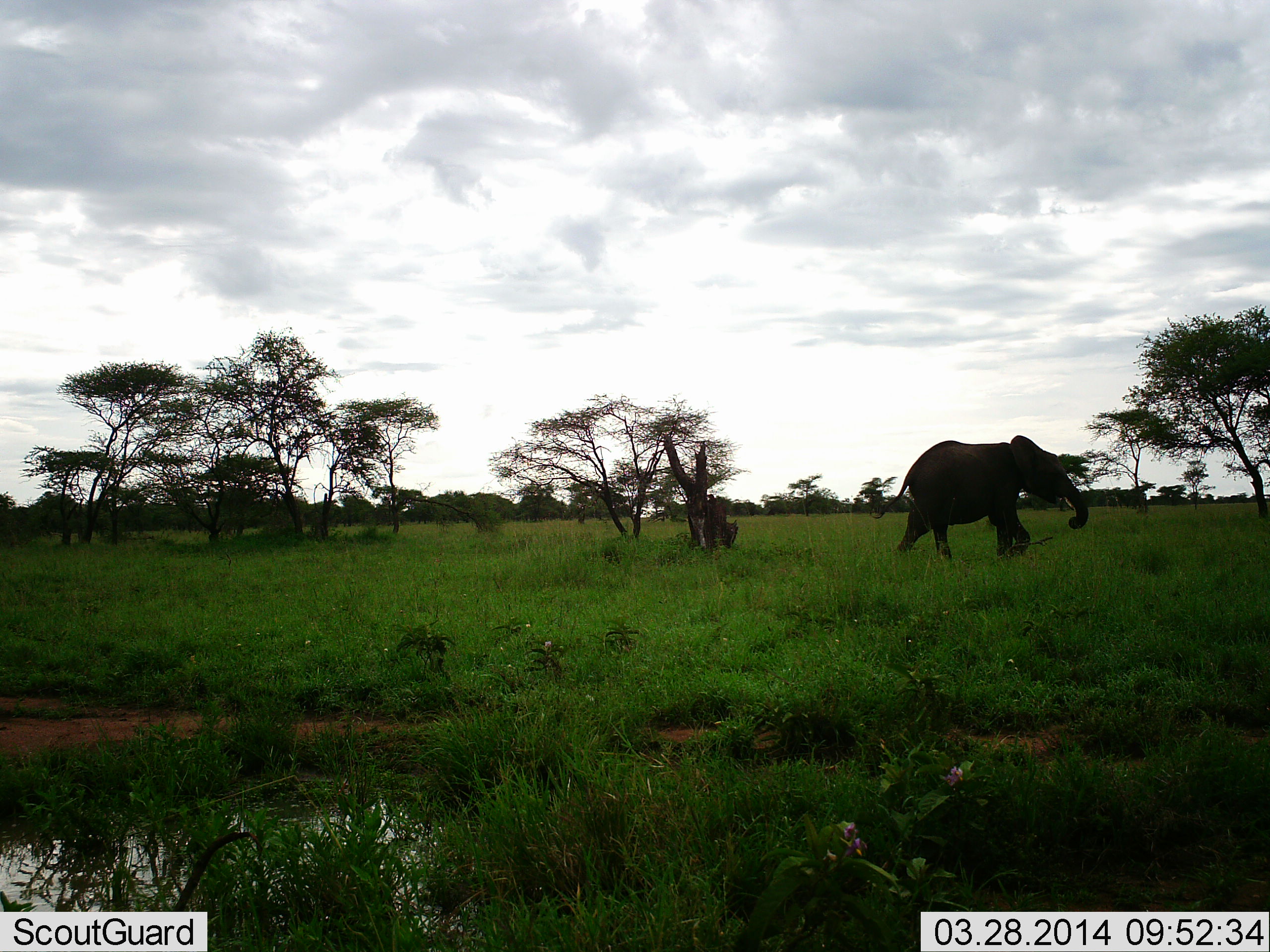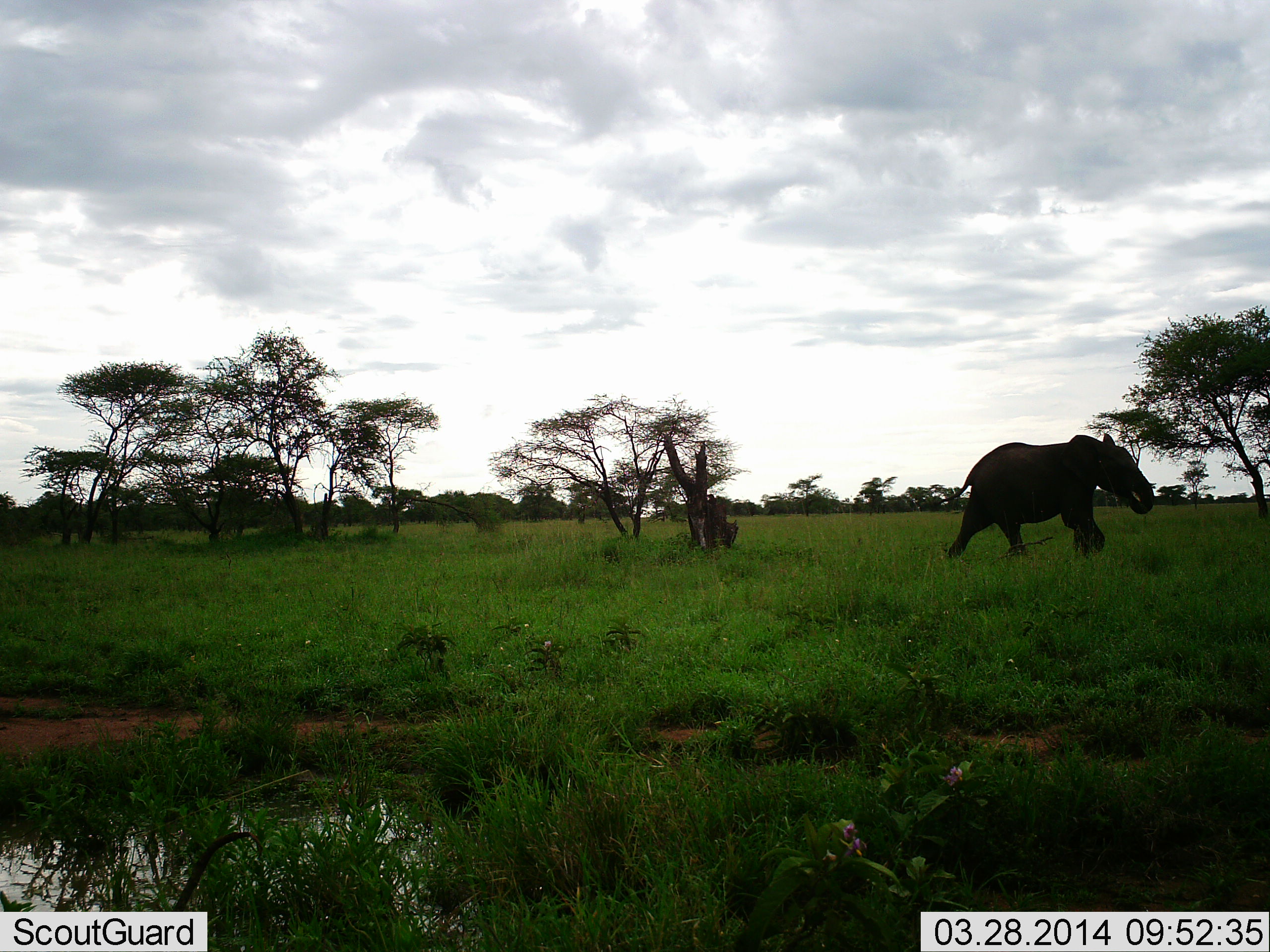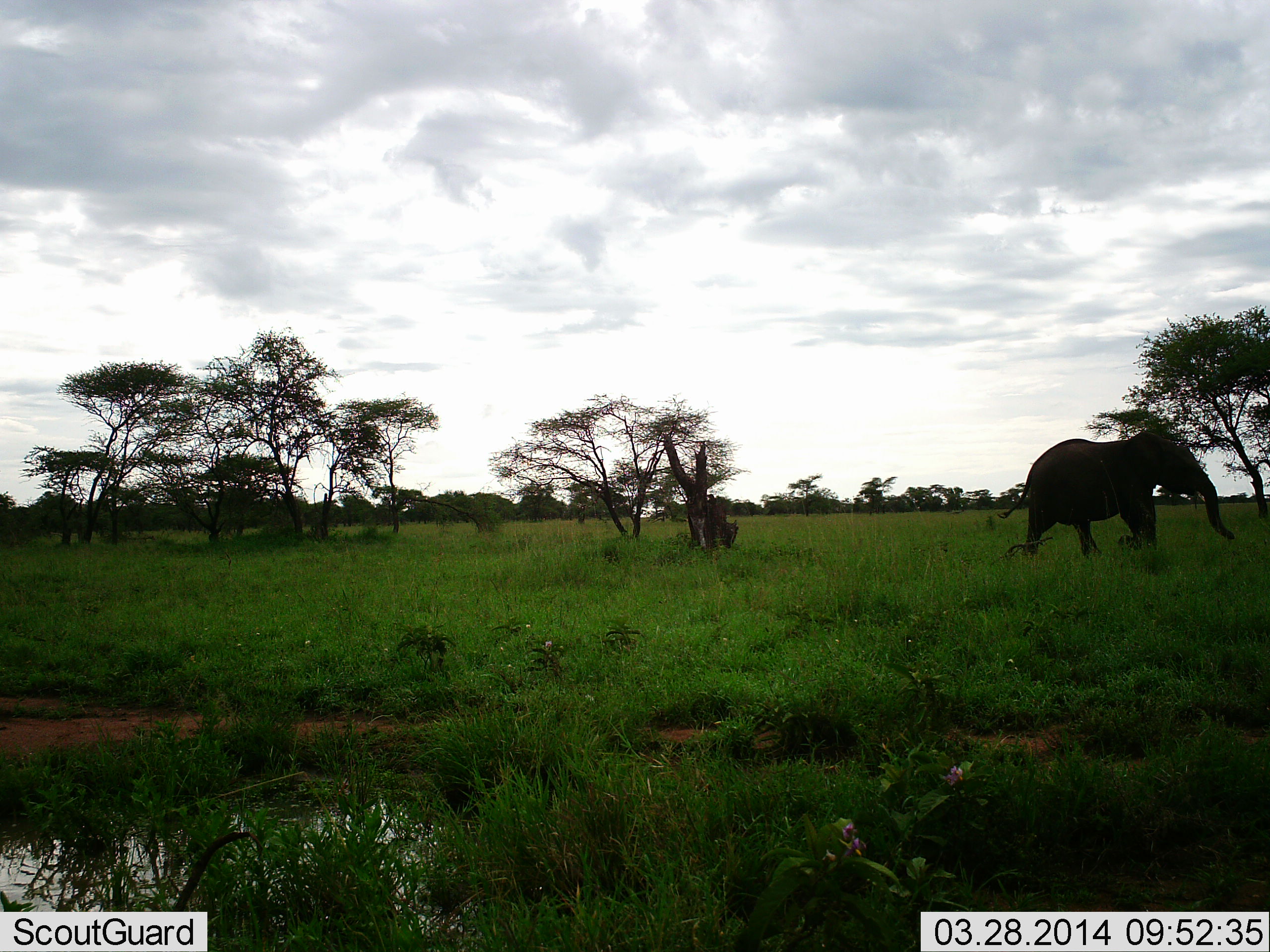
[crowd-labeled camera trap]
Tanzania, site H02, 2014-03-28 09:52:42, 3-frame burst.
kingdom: Animalia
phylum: Chordata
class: Mammalia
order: Proboscidea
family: Elephantidae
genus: Loxodonta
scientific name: Loxodonta africana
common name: african bush elephant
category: elephant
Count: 1.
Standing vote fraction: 0%.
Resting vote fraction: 0%.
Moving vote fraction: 100%.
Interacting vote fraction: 0%.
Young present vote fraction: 0%.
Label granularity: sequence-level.